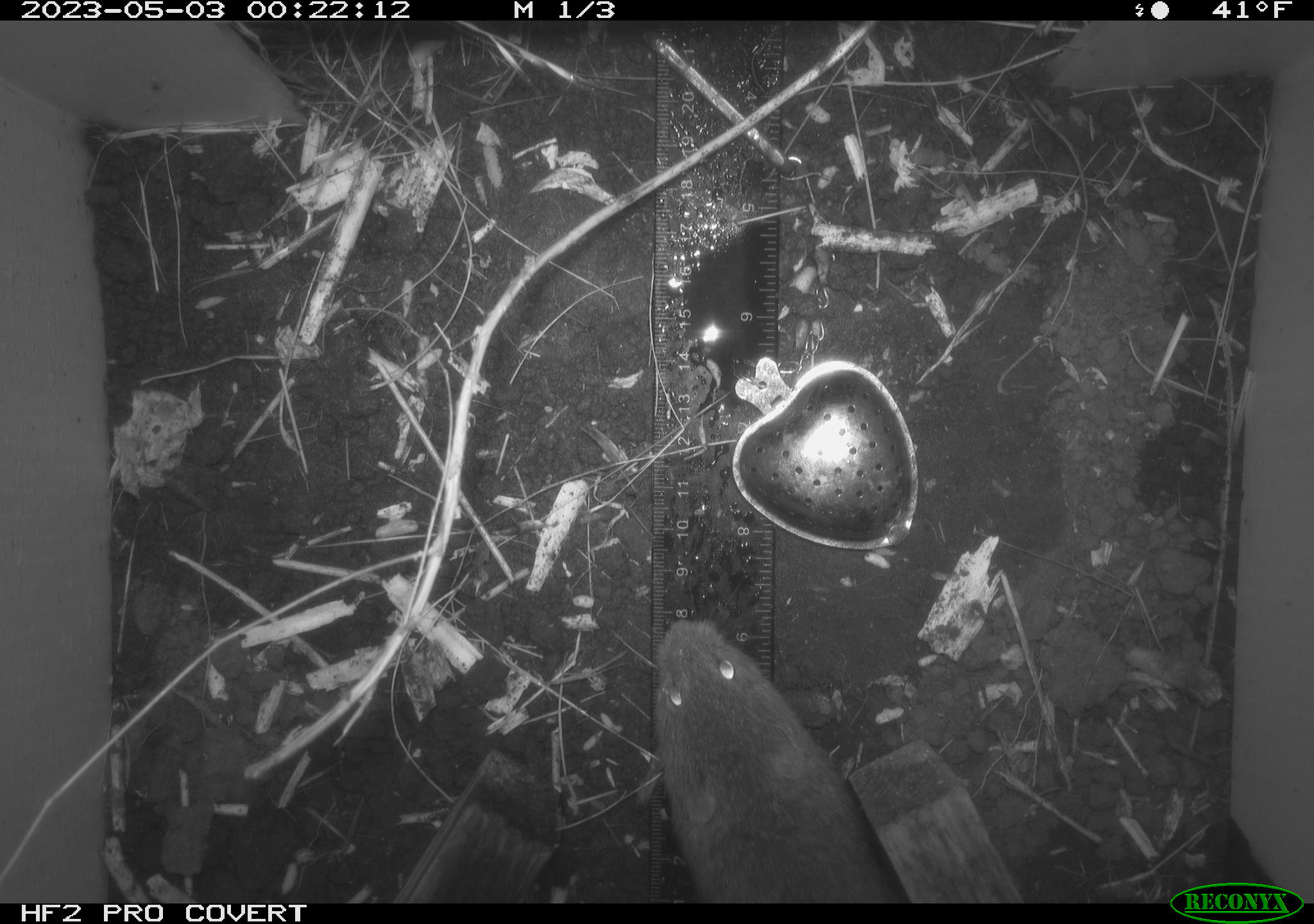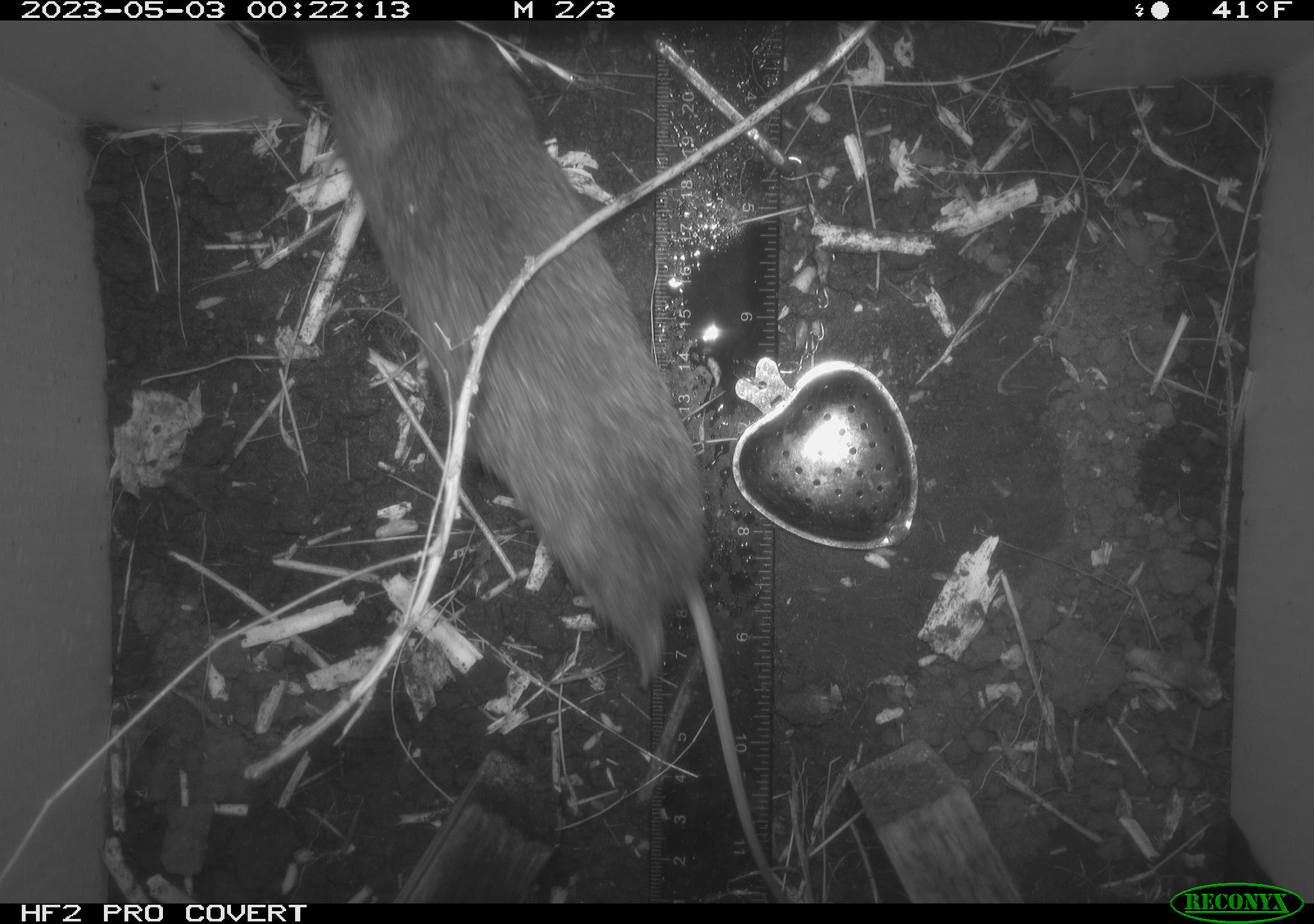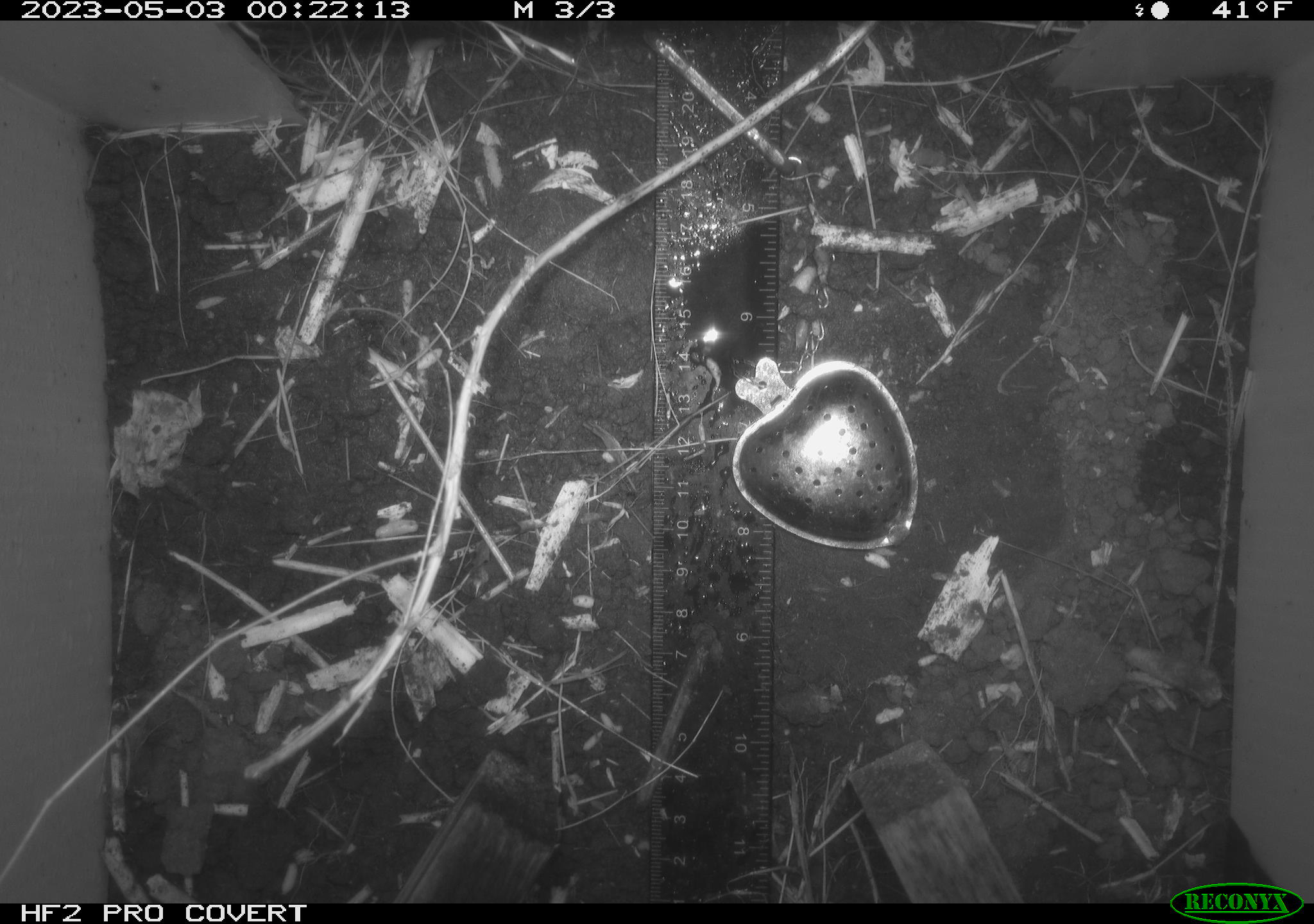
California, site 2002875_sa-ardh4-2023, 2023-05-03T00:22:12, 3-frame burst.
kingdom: Animalia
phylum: Chordata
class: Mammalia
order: Rodentia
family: Cricetidae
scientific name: Arvicolinae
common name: voles, lemmings, and muskrats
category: arvicolinae subfamily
Arvicolinae subfamily (voles, lemmings, and muskrats) (Arvicolinae).